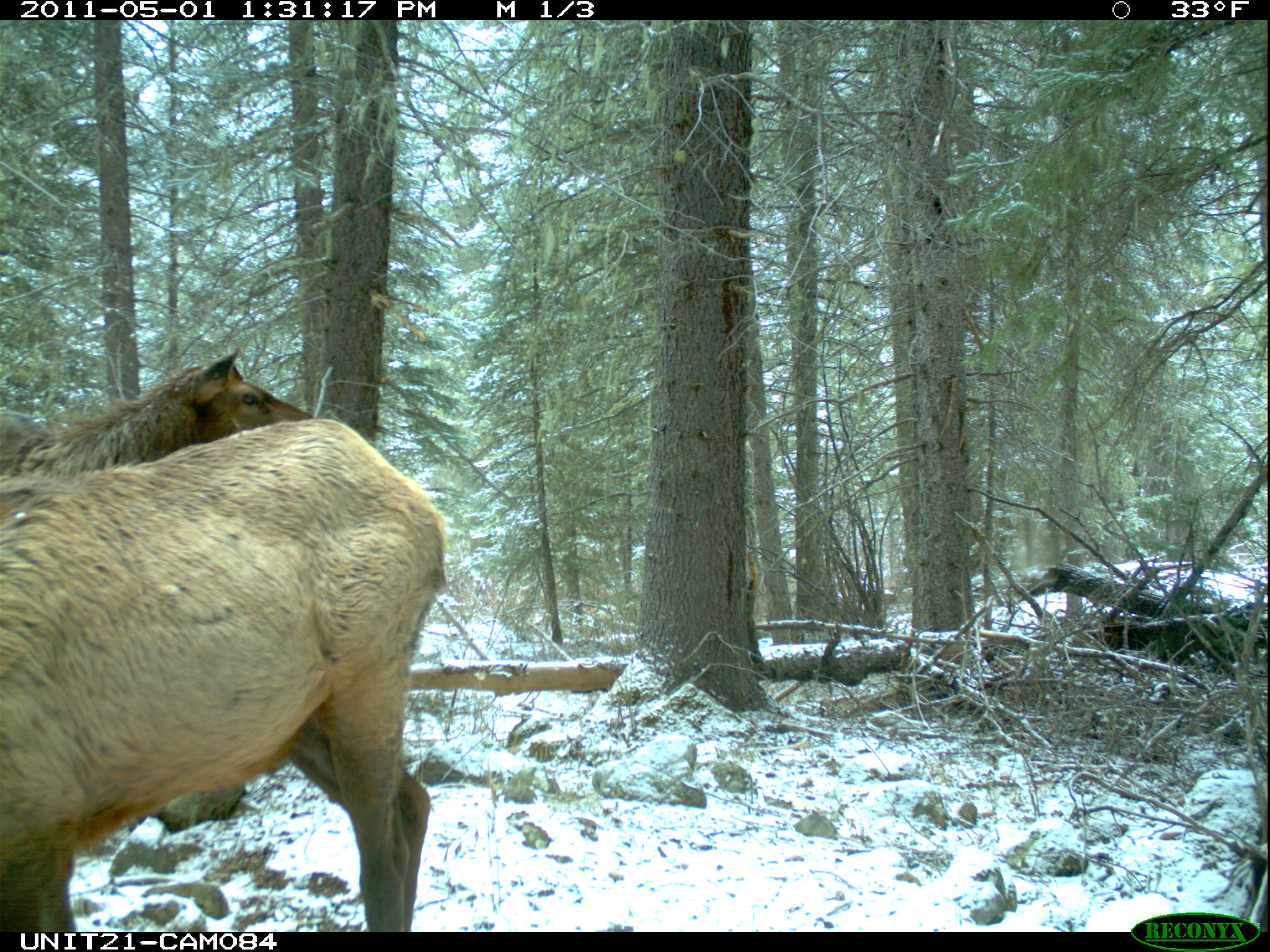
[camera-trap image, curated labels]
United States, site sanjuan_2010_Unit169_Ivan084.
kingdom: Animalia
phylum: Chordata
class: Mammalia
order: Artiodactyla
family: Cervidae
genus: Cervus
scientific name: Cervus elaphus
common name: red deer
Cervus elaphus (red deer).